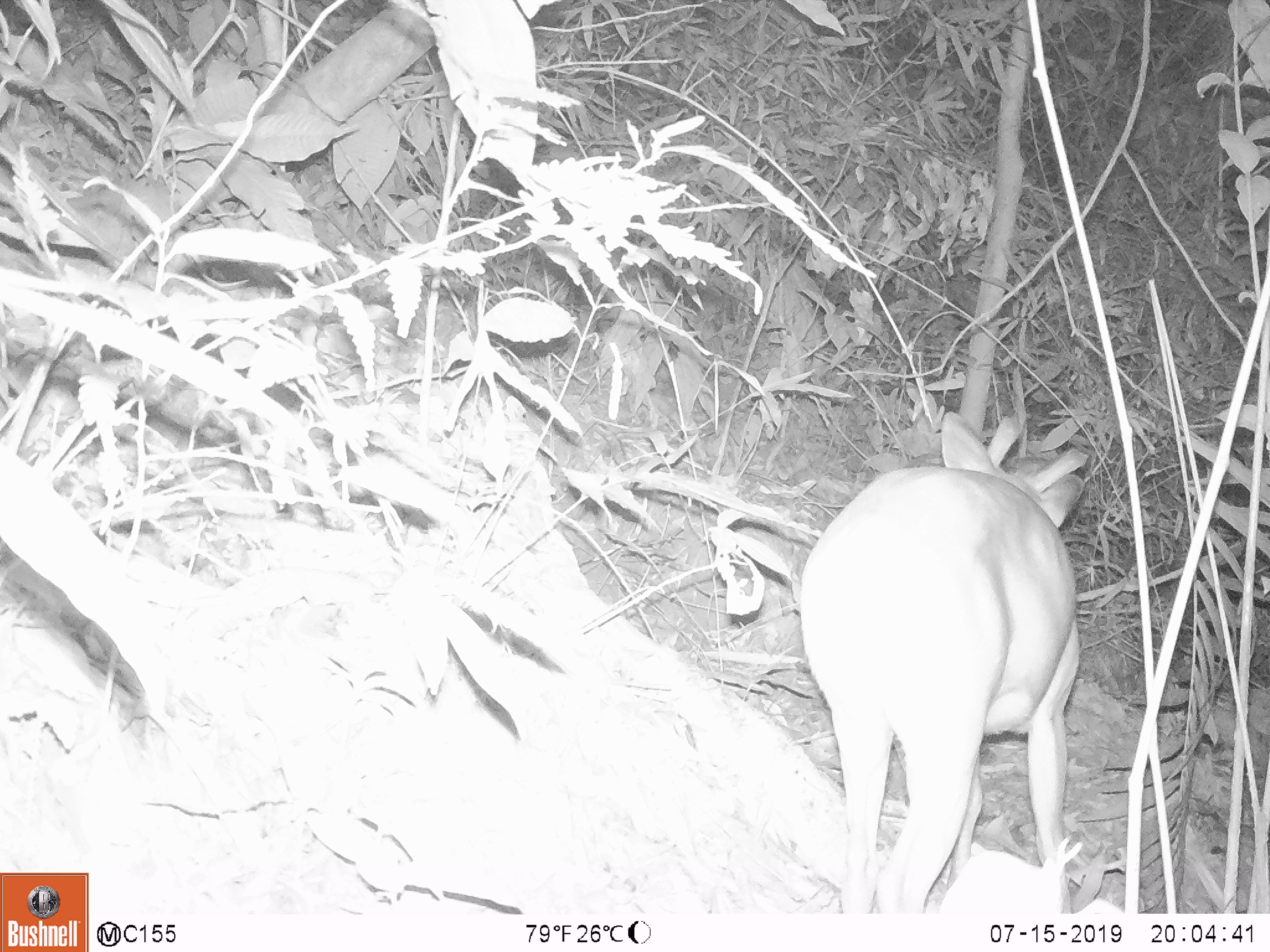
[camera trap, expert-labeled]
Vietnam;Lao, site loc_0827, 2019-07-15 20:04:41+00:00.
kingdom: Animalia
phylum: Chordata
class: Mammalia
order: Artiodactyla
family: Cervidae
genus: Muntiacus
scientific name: Muntiacus muntjak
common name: red muntjac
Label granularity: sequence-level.